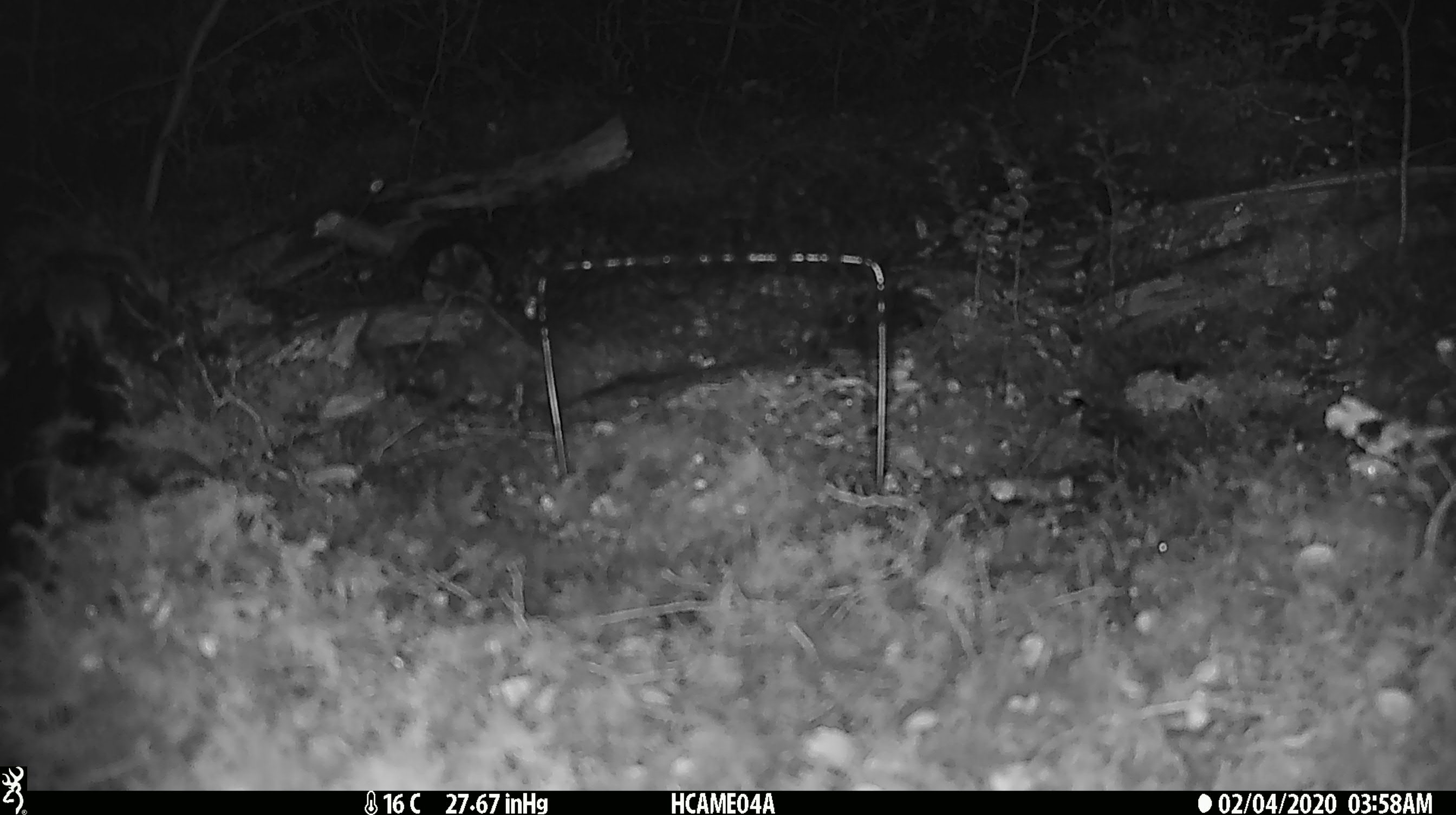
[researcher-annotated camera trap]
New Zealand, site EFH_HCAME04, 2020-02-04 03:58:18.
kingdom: Animalia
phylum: Chordata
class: Mammalia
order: Rodentia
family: Muridae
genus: Mus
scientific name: Mus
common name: mouse